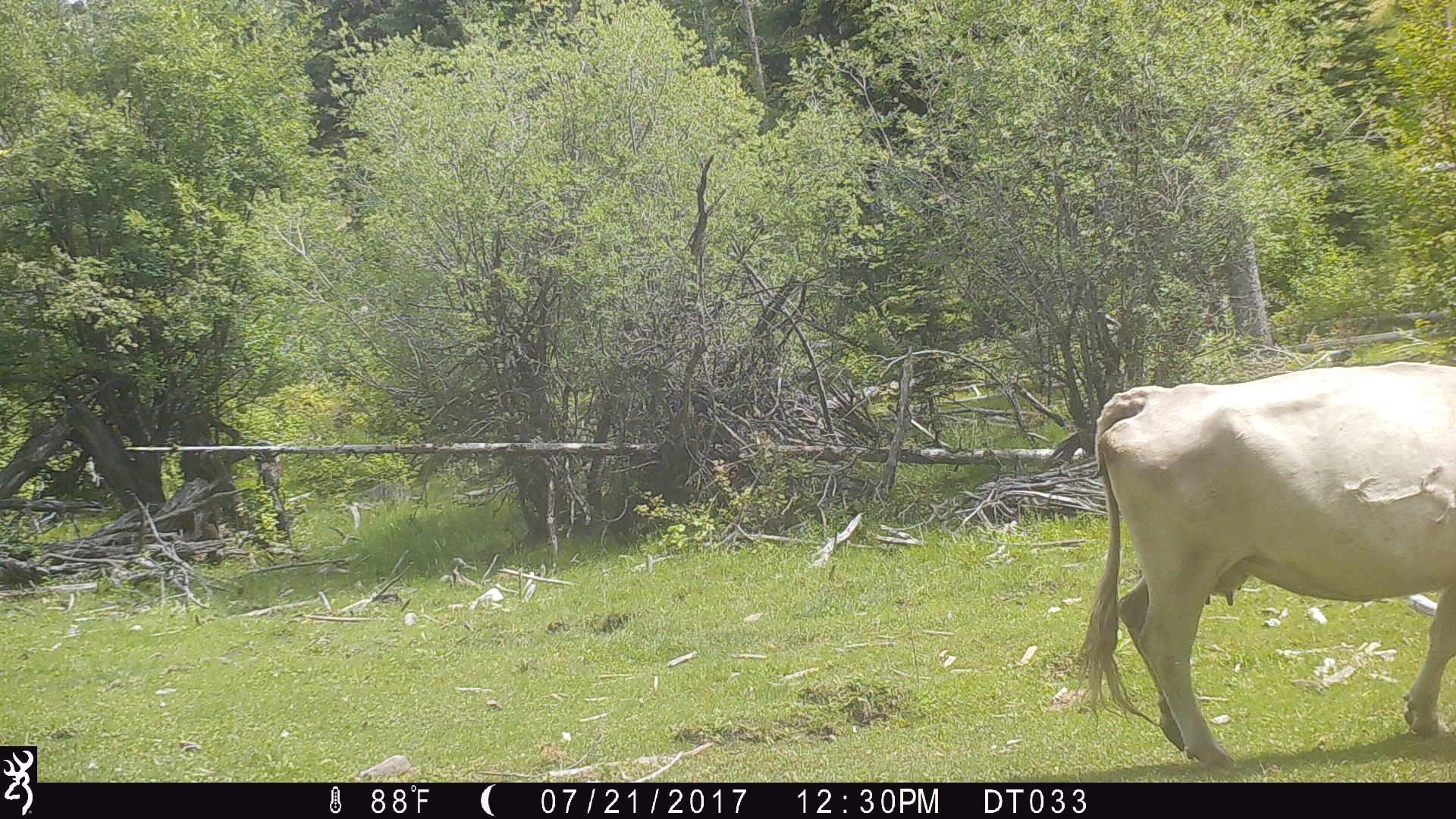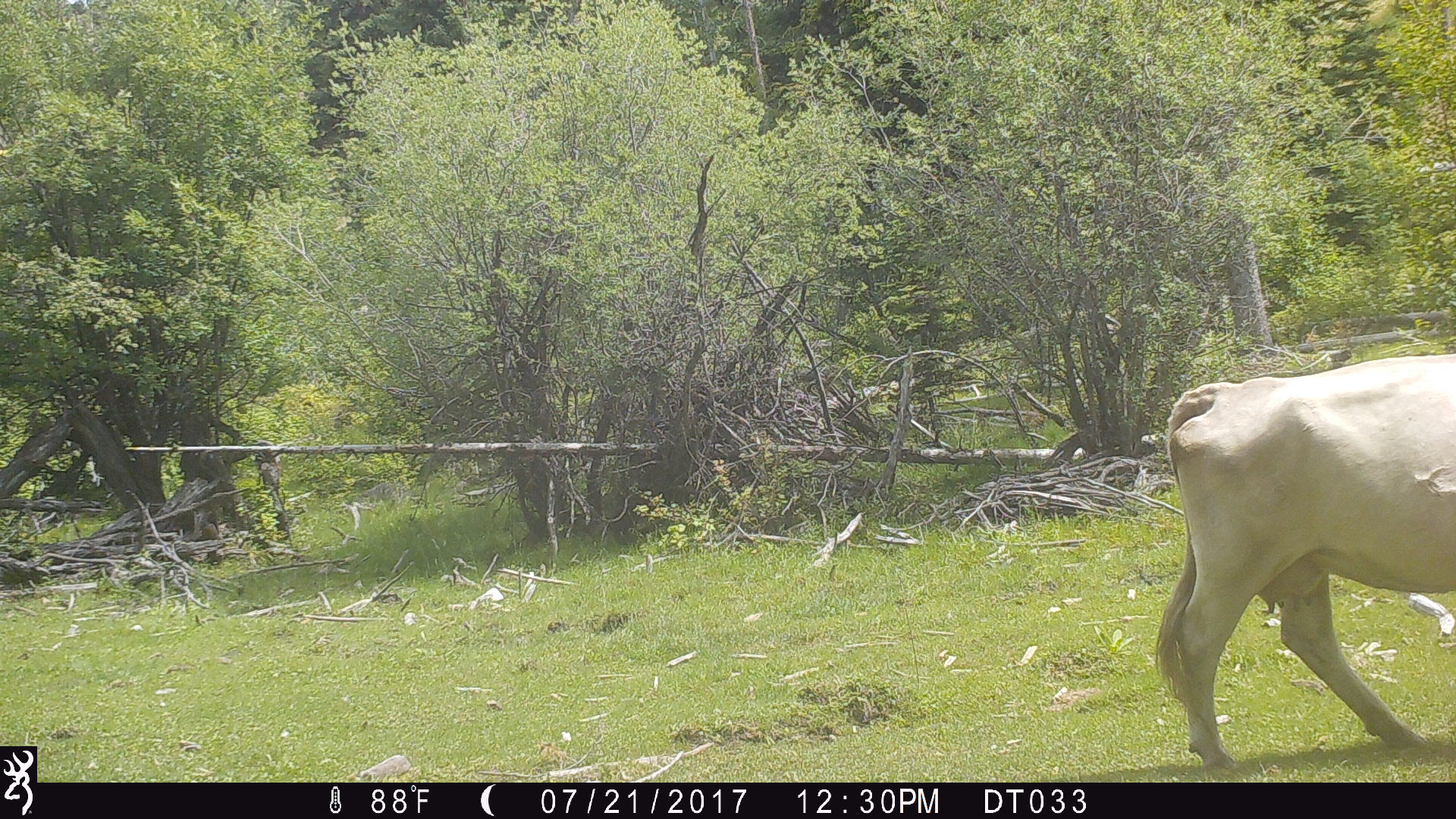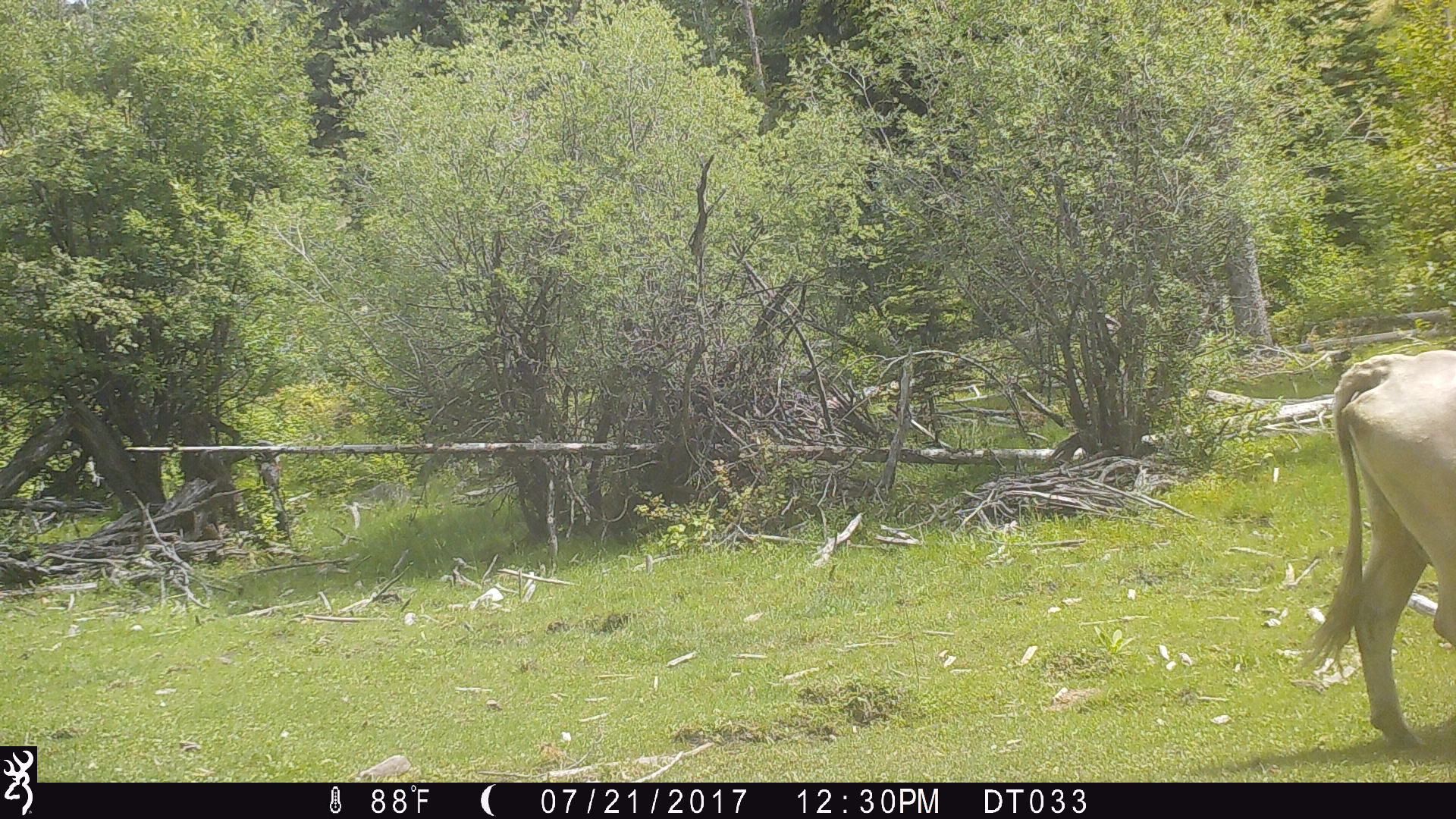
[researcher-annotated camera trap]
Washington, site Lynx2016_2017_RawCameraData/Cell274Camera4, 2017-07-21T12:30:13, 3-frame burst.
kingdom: Animalia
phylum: Chordata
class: Mammalia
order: Artiodactyla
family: Bovidae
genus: Bos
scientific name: Bos taurus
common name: domestic cattle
Domestic cattle (Bos taurus). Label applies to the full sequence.